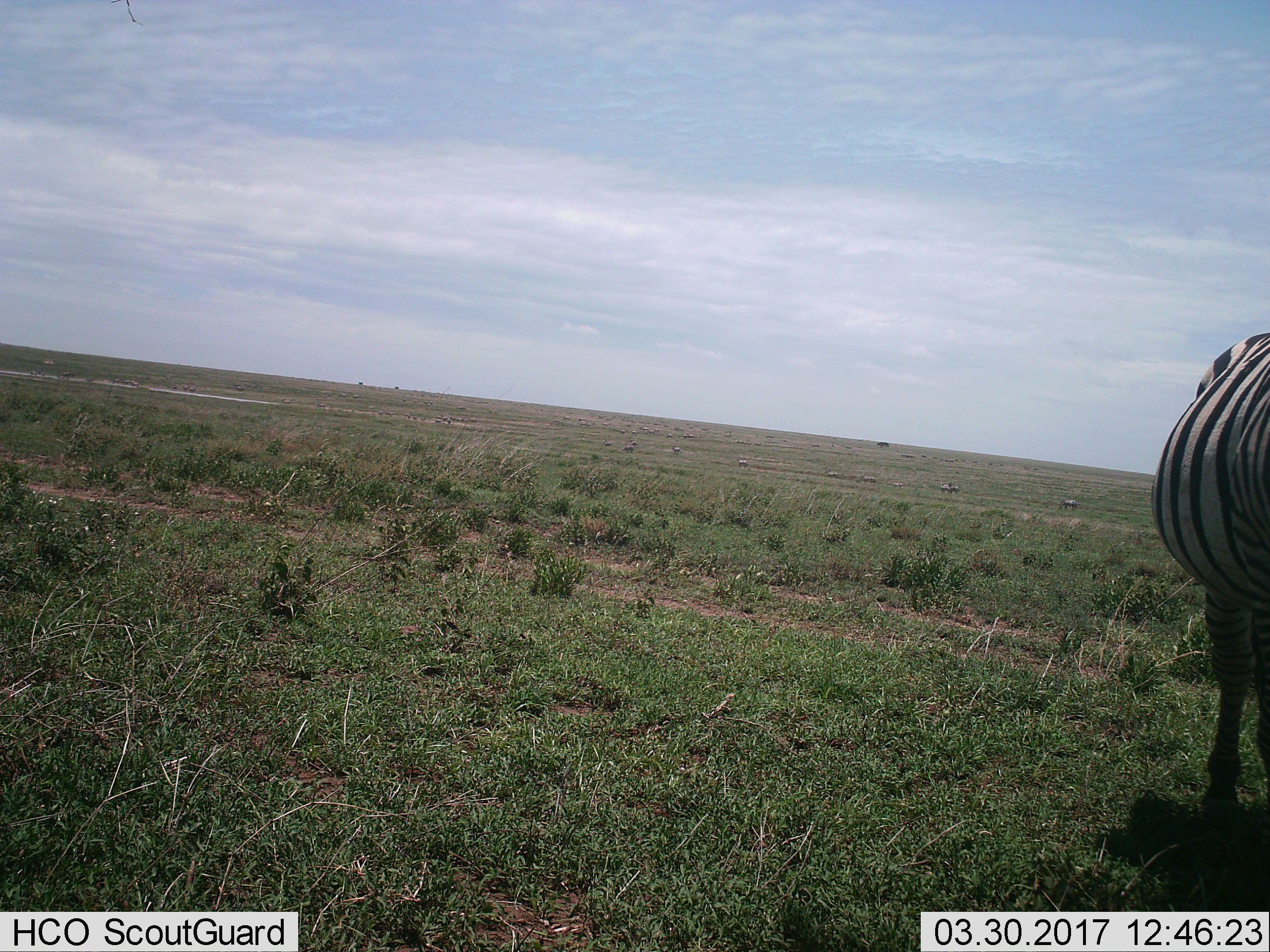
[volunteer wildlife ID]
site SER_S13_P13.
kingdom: Animalia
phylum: Chordata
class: Mammalia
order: Perissodactyla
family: Equidae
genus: Equus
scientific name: Equus quagga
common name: plains zebra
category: zebraplains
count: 1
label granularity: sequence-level